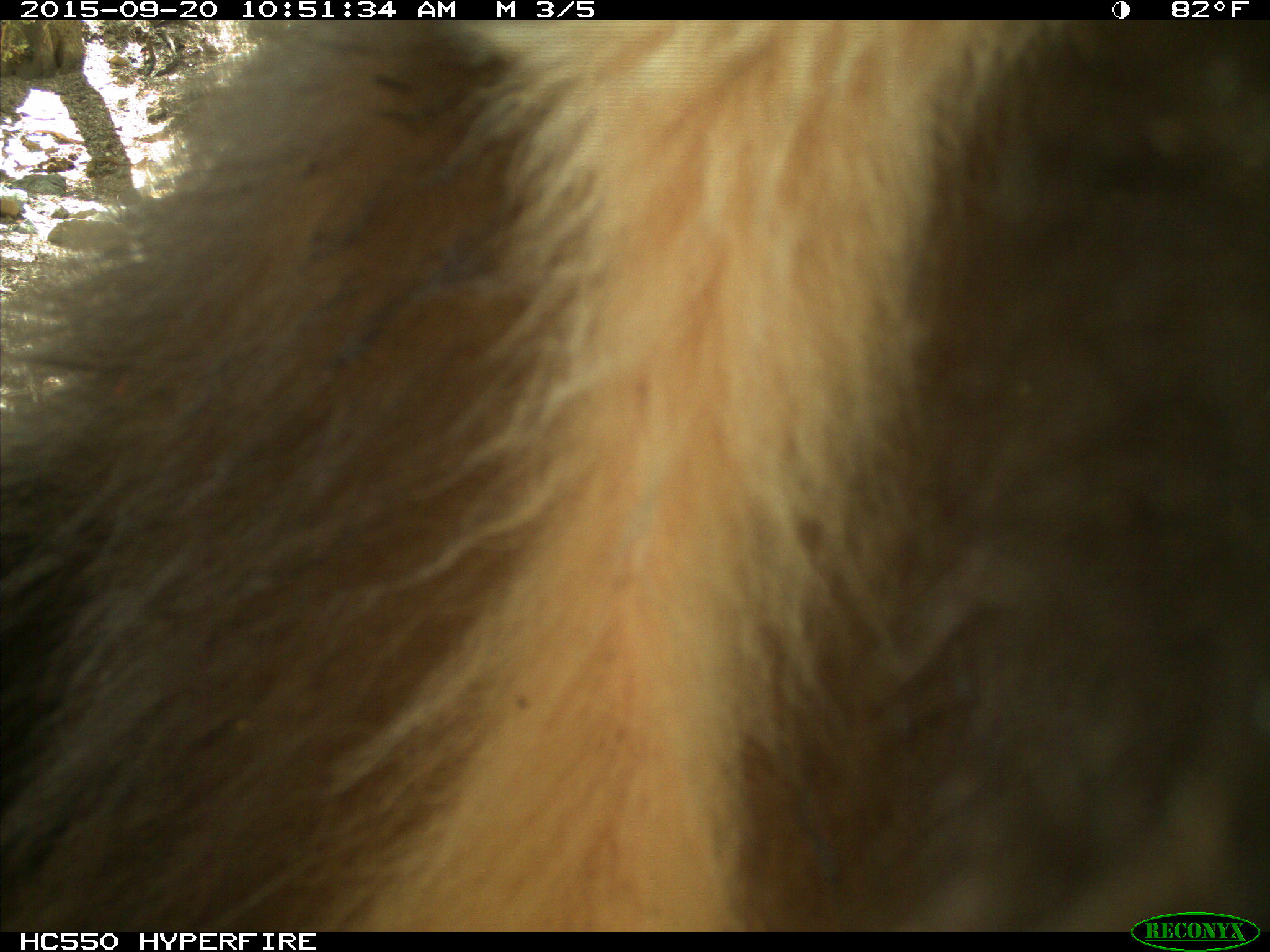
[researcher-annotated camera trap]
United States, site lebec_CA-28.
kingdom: Animalia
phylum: Chordata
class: Mammalia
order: Carnivora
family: Ursidae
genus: Ursus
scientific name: Ursus americanus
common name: american black bear